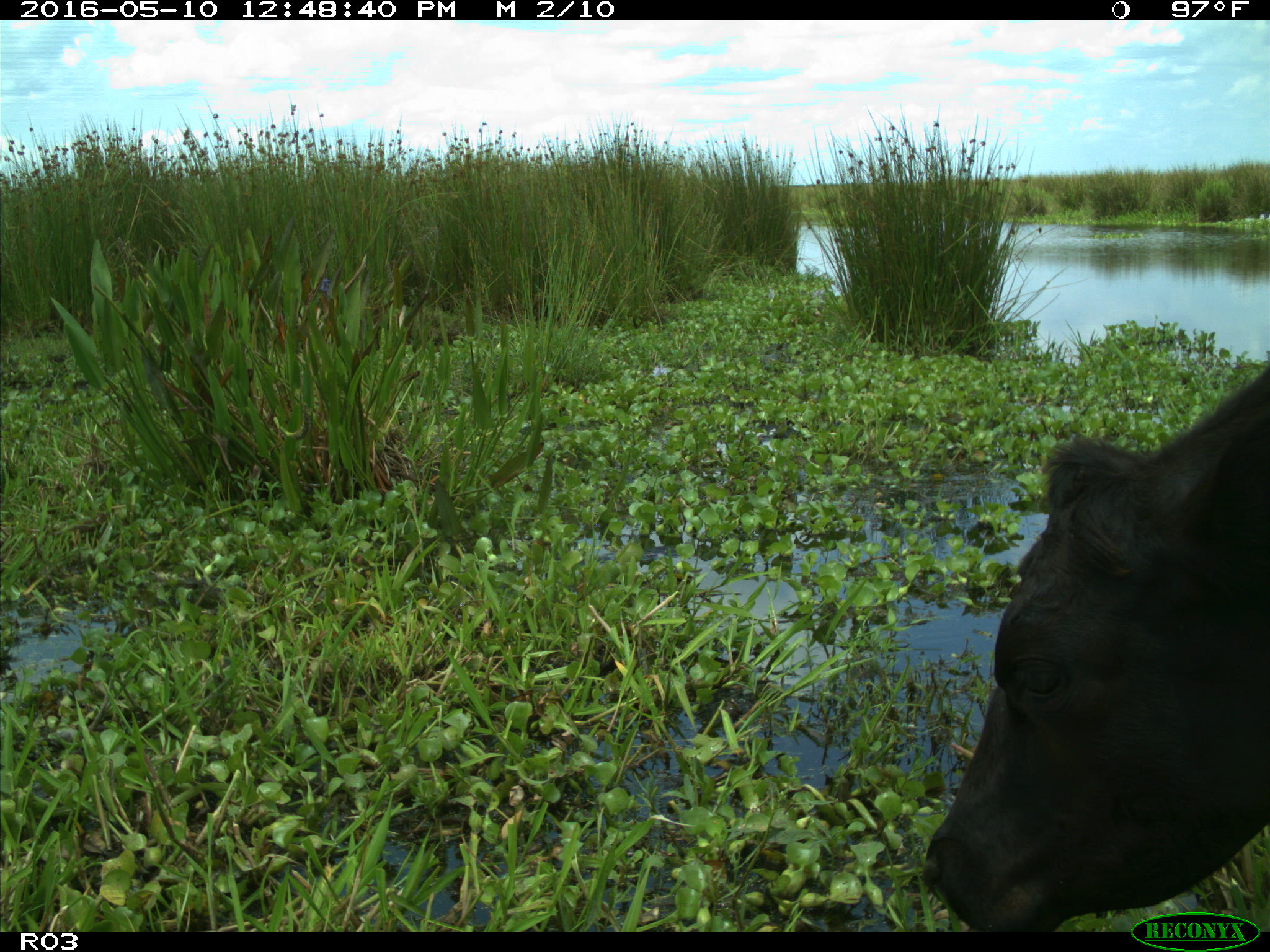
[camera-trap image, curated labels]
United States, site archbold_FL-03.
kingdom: Animalia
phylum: Chordata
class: Mammalia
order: Artiodactyla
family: Bovidae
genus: Bos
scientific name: Bos taurus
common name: domestic cow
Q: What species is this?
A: Bos taurus (domestic cow).